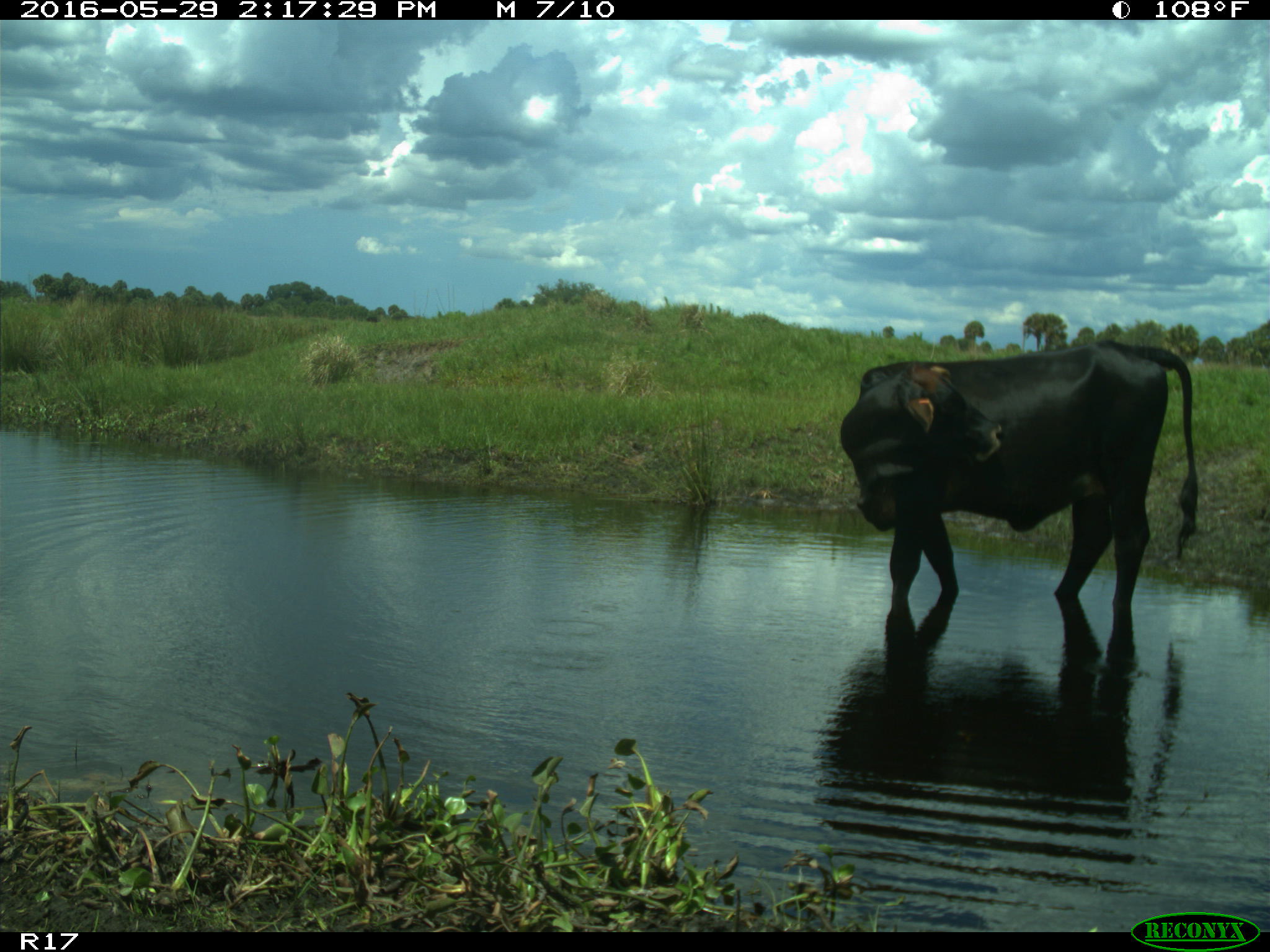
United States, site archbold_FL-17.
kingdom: Animalia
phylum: Chordata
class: Mammalia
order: Artiodactyla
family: Bovidae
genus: Bos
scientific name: Bos taurus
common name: domestic cow